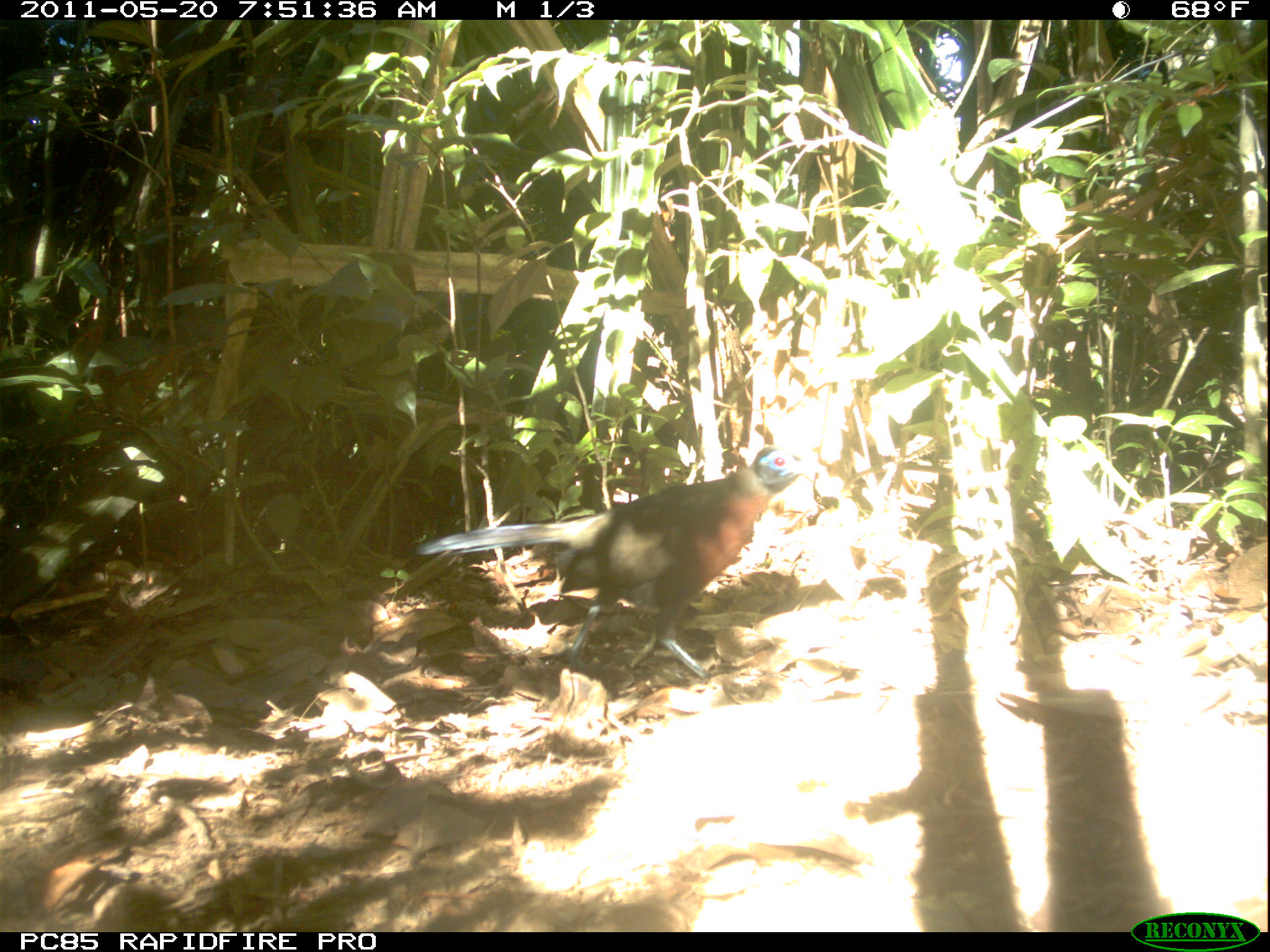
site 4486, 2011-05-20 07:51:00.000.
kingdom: Animalia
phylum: Chordata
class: Aves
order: Cuculiformes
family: Cuculidae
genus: Coua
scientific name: Coua serriana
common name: red-breasted coua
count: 1